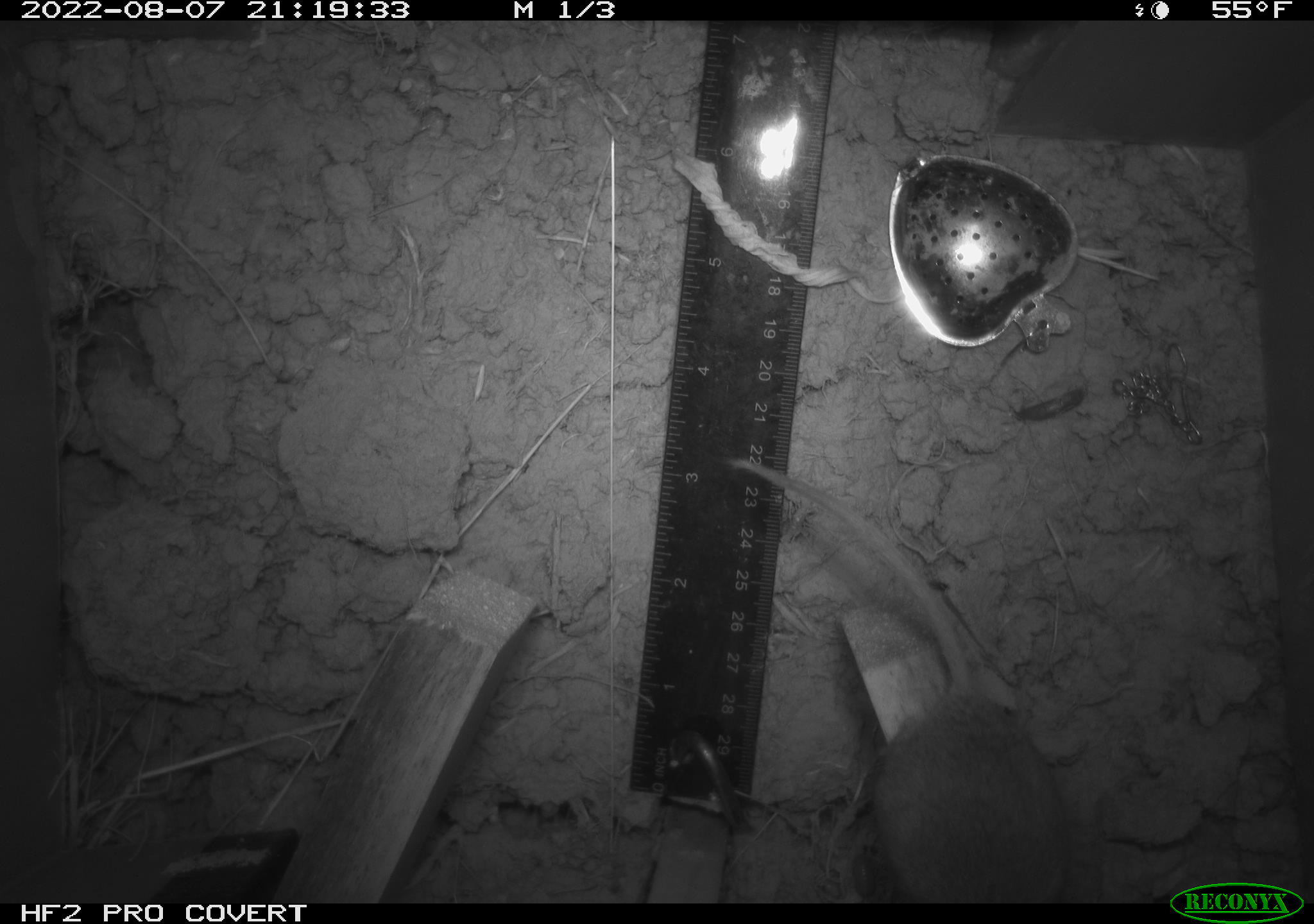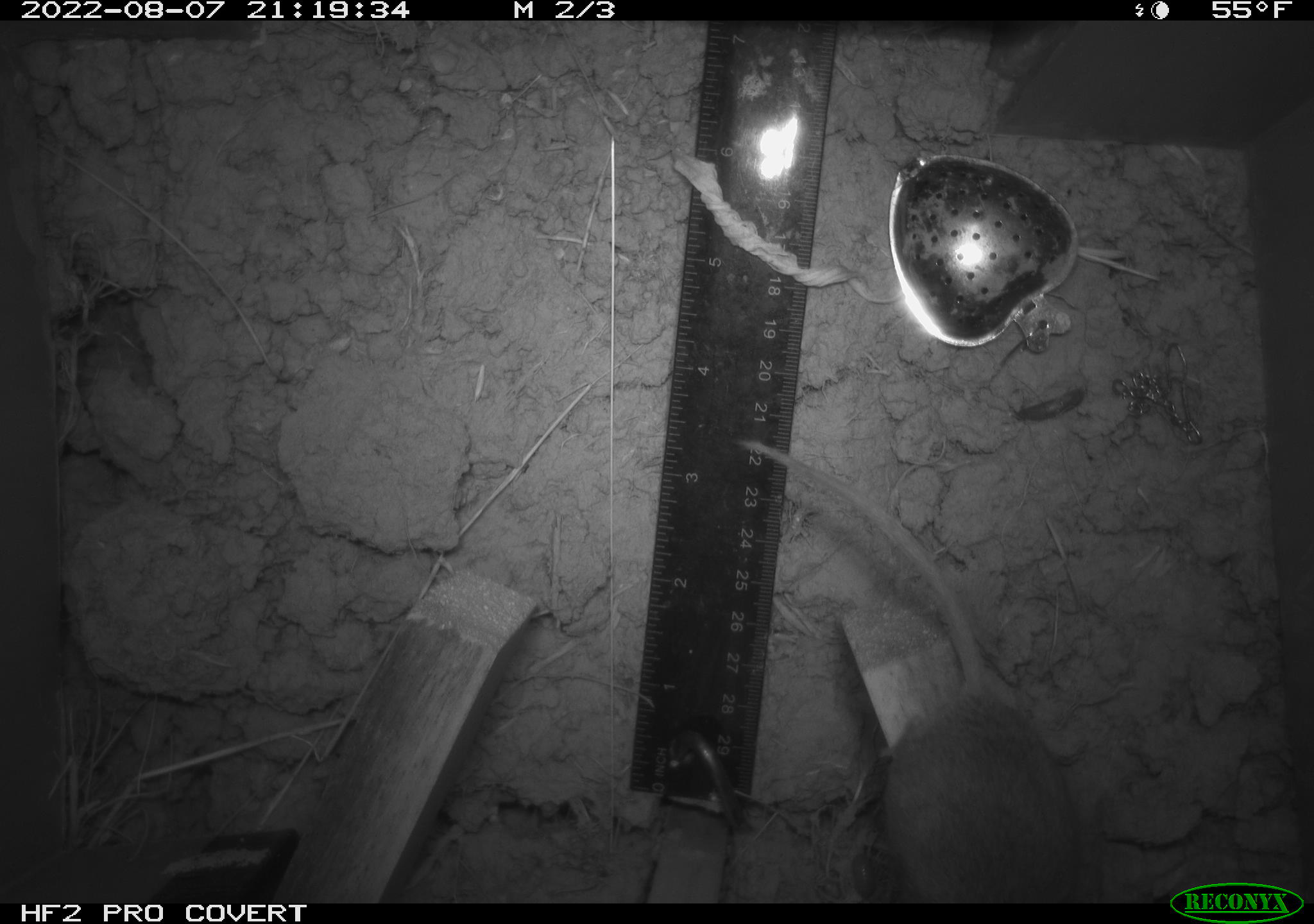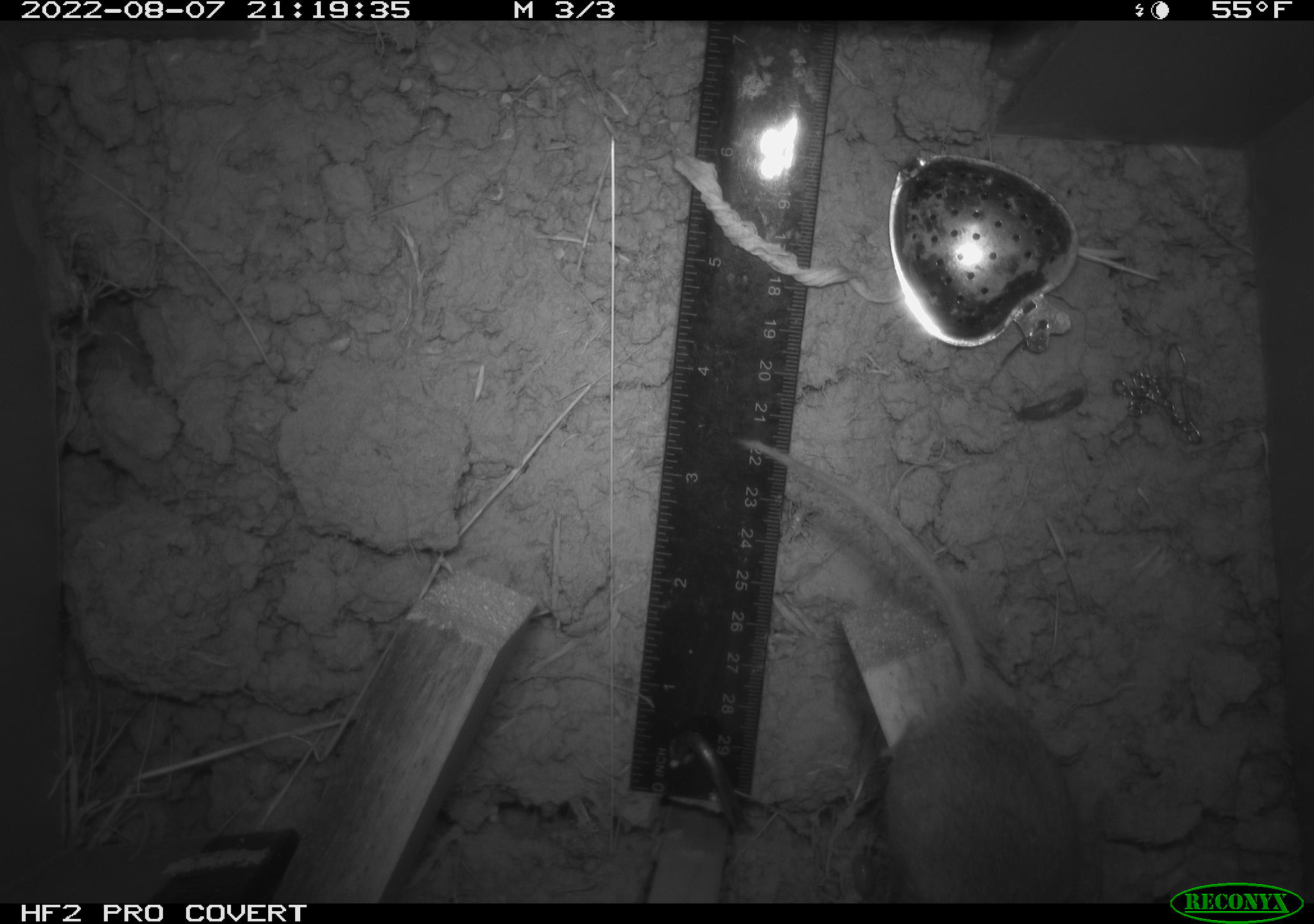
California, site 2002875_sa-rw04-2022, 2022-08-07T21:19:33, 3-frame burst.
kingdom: Animalia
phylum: Chordata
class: Mammalia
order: Rodentia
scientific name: Rodentia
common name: mouse species